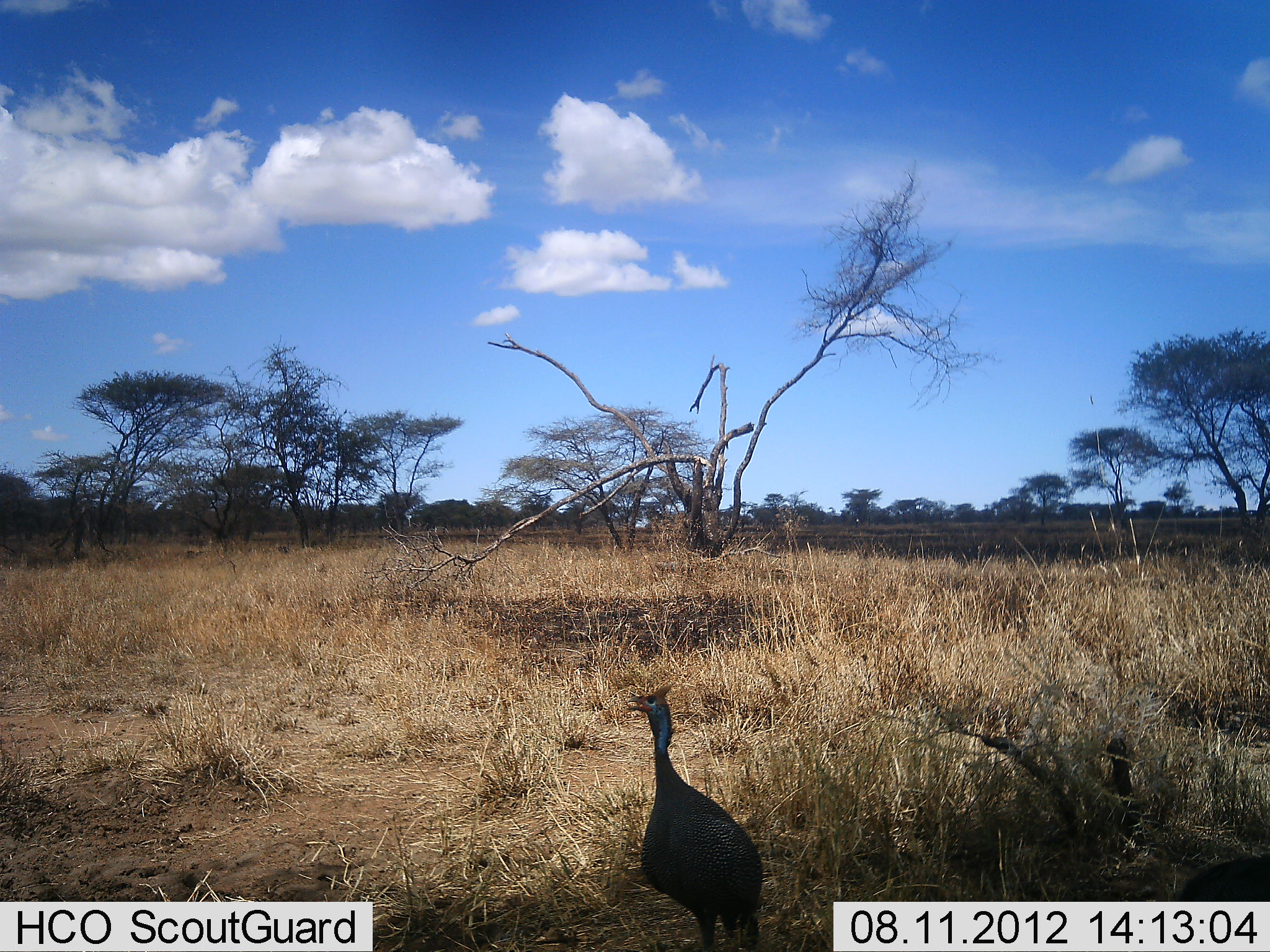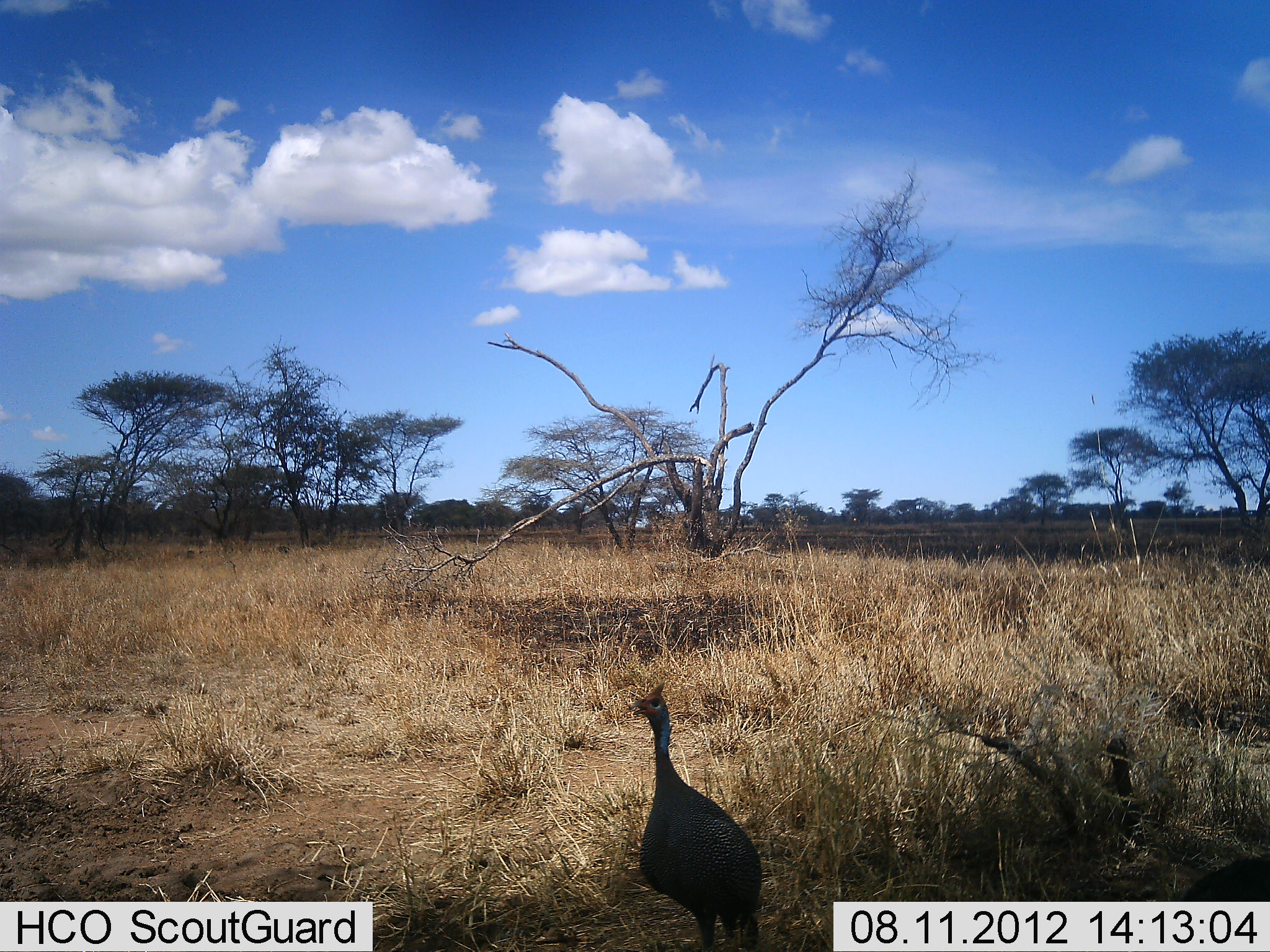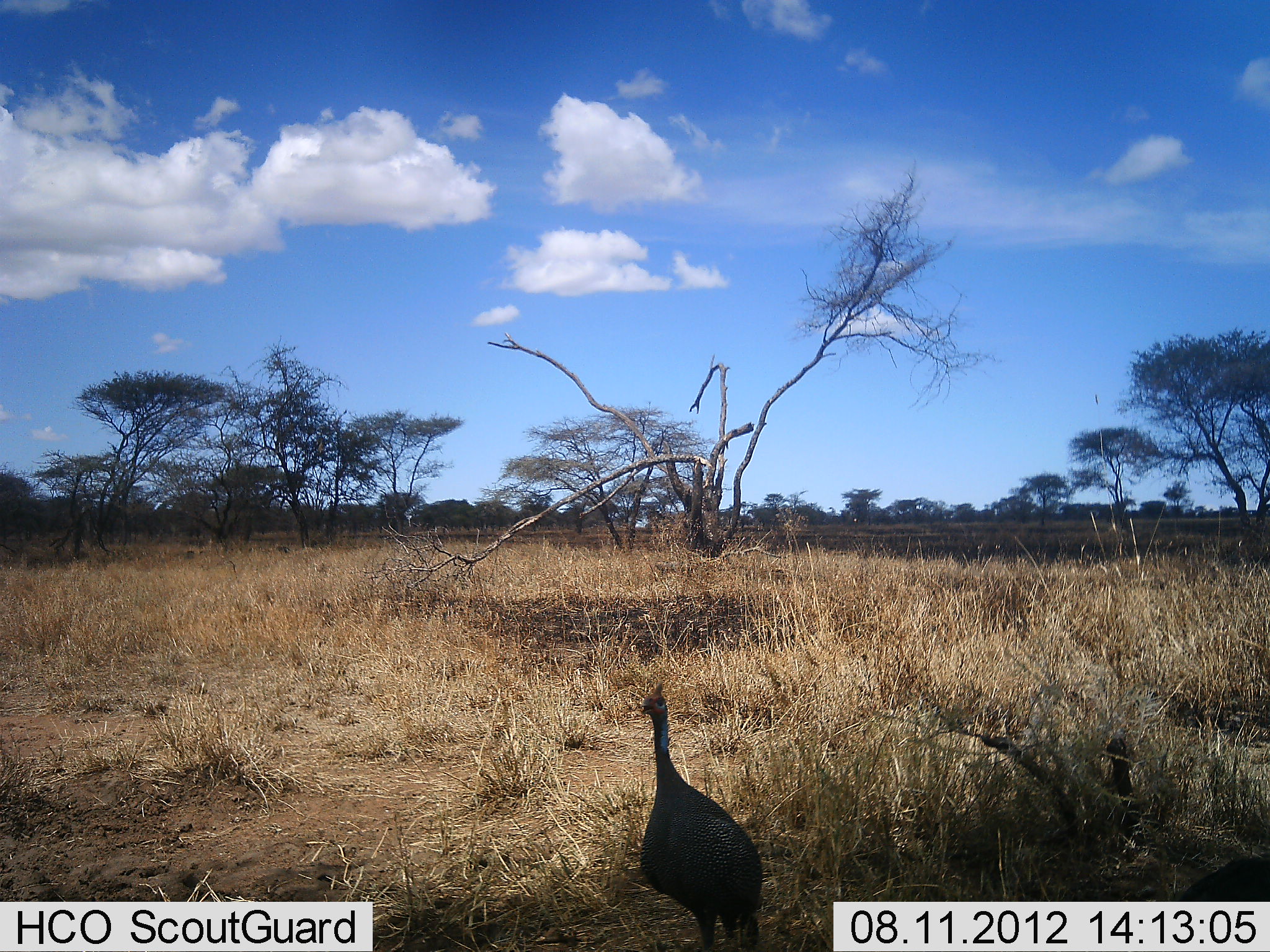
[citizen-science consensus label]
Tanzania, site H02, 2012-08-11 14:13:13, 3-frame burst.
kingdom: Animalia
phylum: Chordata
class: Aves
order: Galliformes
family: Numididae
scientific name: Numididae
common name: guinea fowl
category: guineafowl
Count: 1.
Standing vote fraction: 100%.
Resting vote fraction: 10%.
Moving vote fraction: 0%.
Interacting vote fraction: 0%.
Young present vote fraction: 0%.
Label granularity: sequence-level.